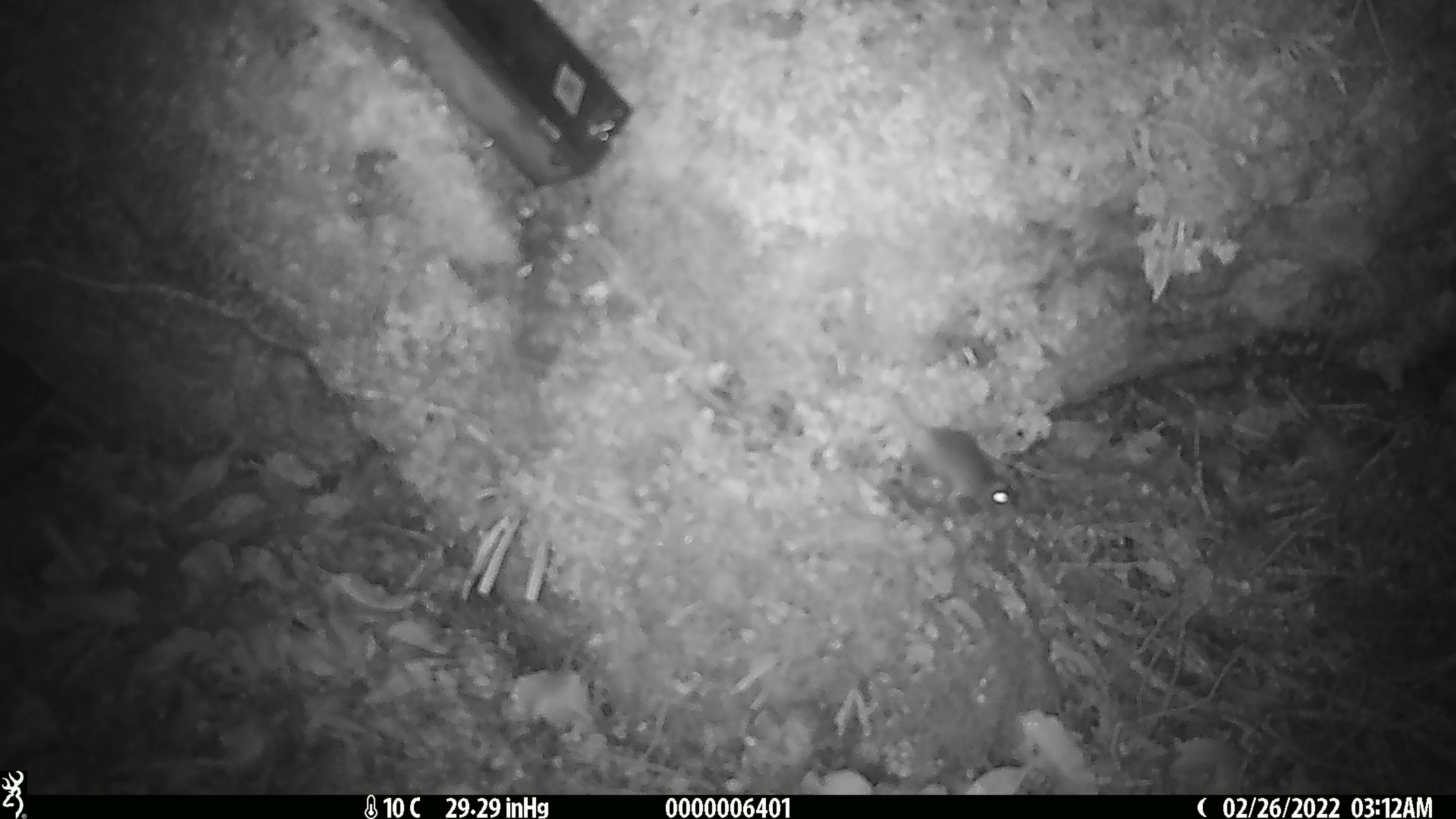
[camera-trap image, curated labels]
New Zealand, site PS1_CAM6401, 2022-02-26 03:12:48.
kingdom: Animalia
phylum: Chordata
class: Mammalia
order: Rodentia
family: Muridae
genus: Mus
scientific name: Mus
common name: mouse